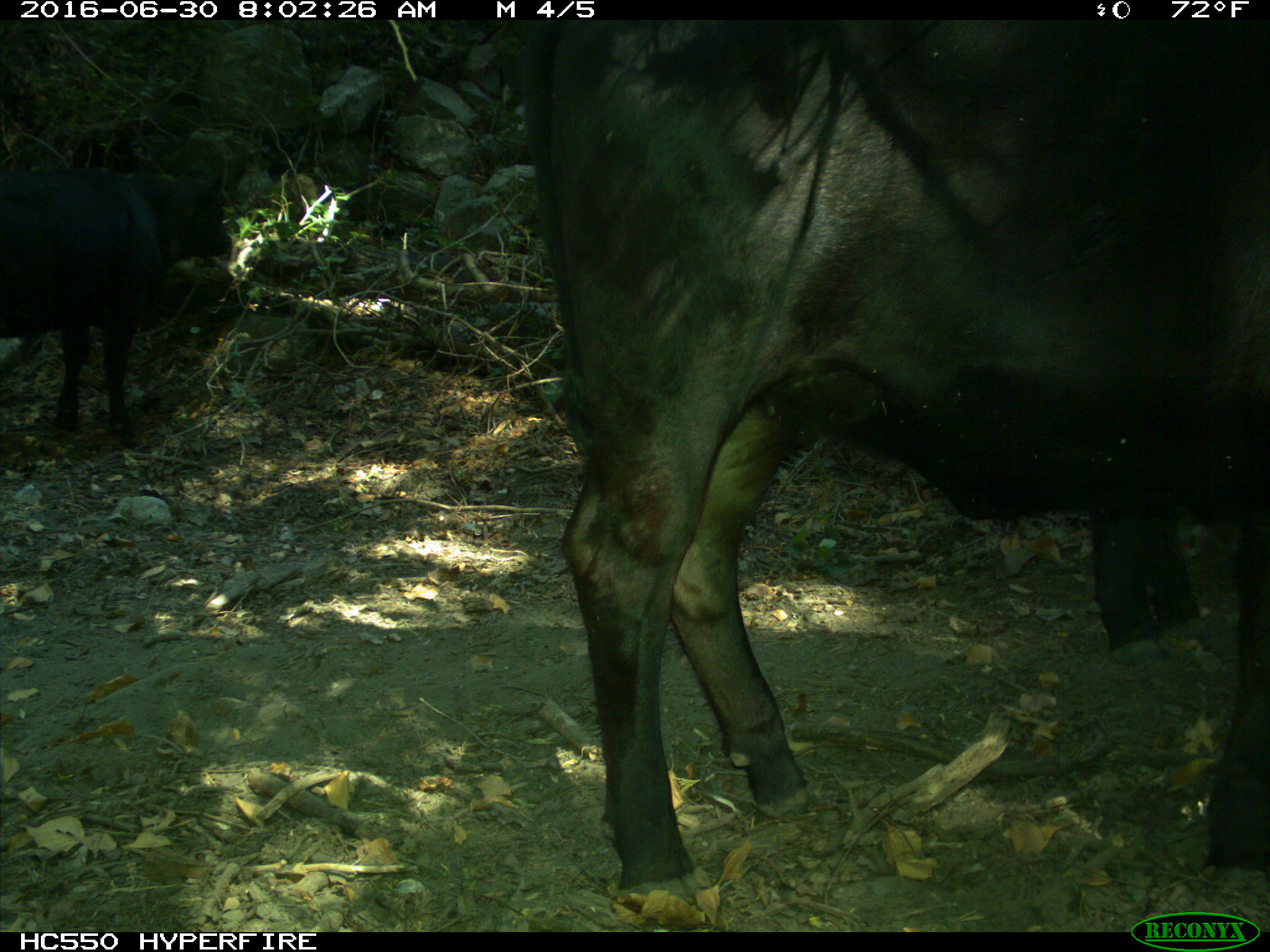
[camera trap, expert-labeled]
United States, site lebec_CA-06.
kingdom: Animalia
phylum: Chordata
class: Mammalia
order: Artiodactyla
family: Bovidae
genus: Bos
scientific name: Bos taurus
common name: domestic cow